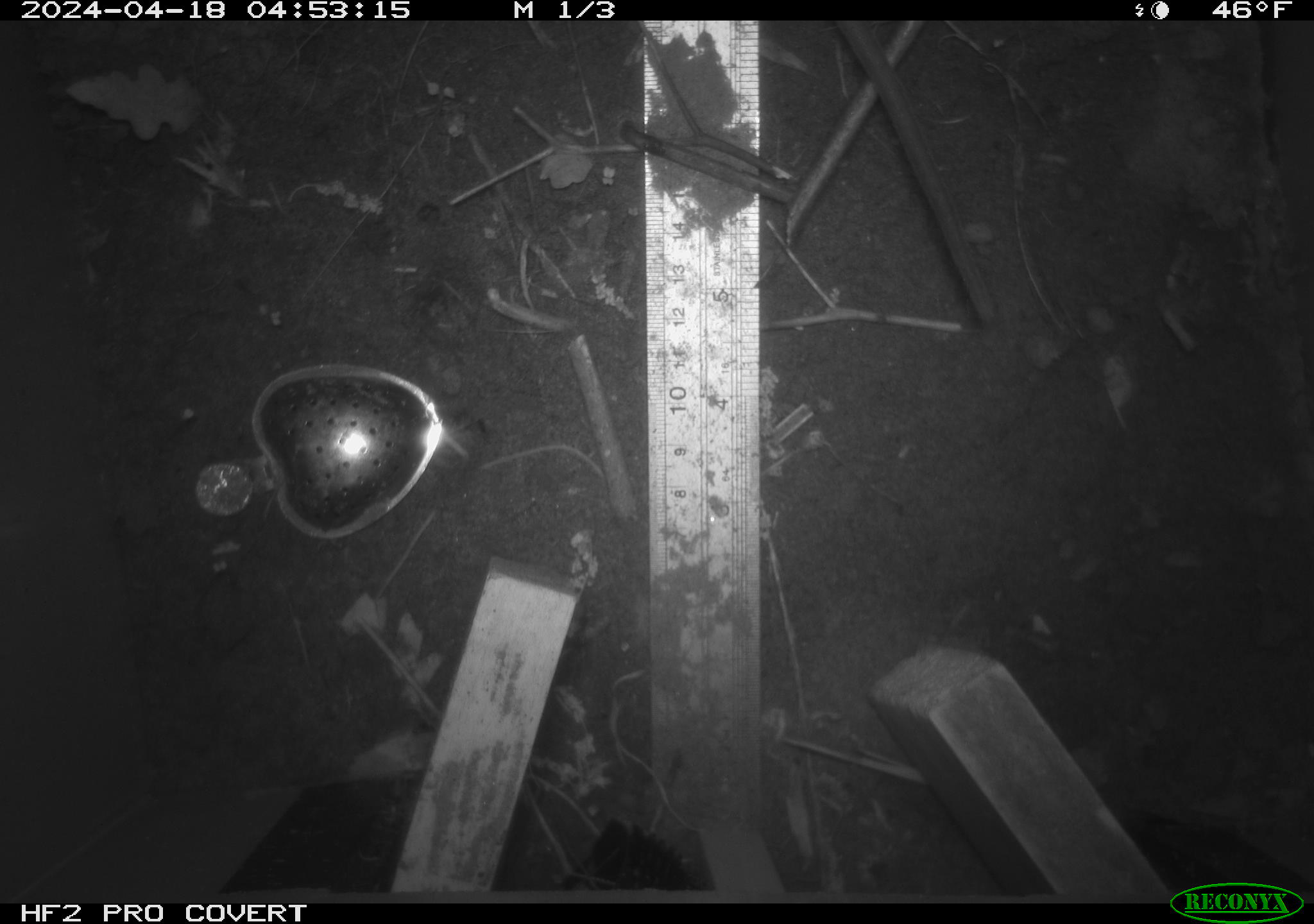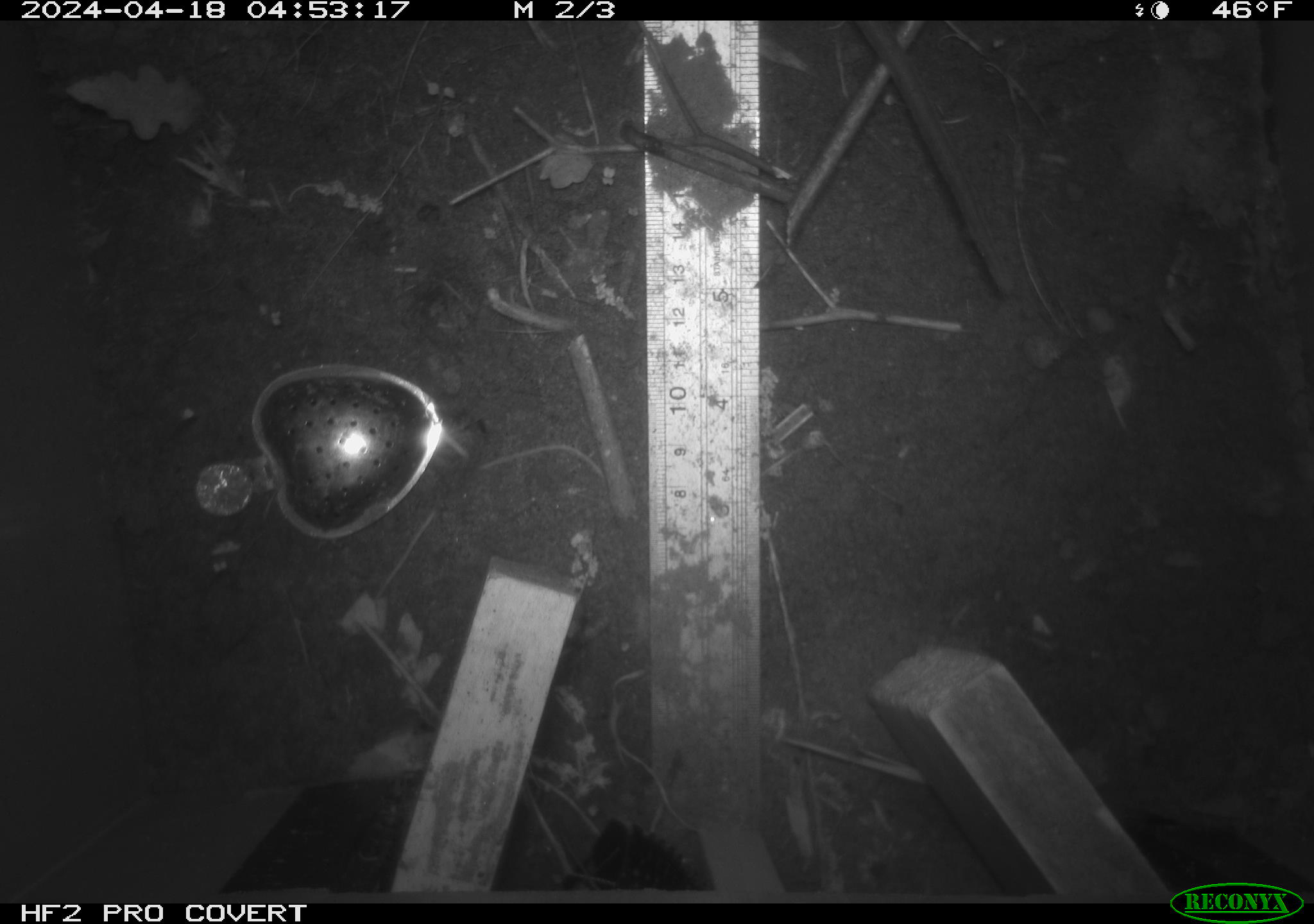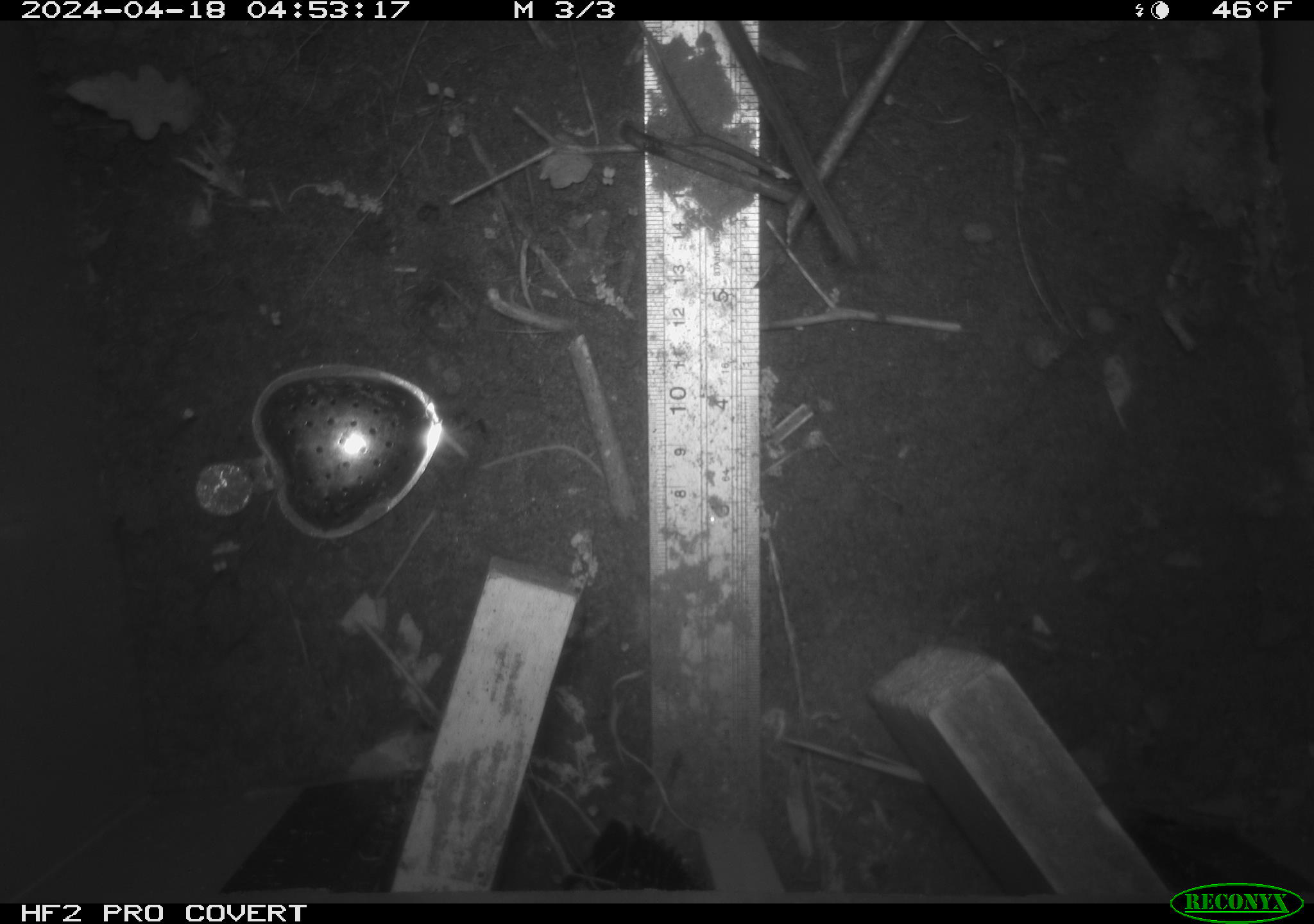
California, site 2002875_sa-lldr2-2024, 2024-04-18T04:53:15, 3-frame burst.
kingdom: Animalia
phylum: Chordata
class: Mammalia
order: Rodentia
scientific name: Rodentia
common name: rodent